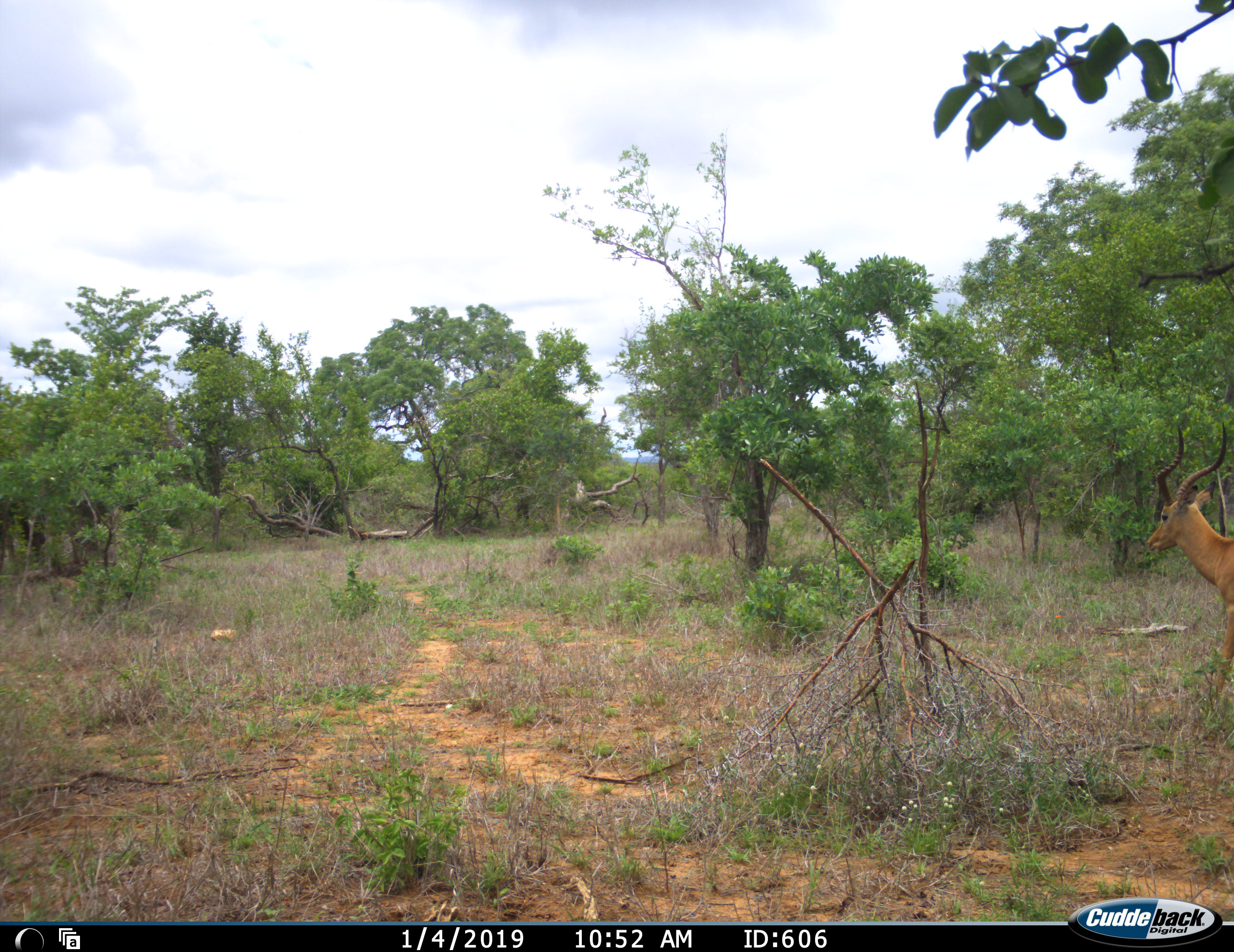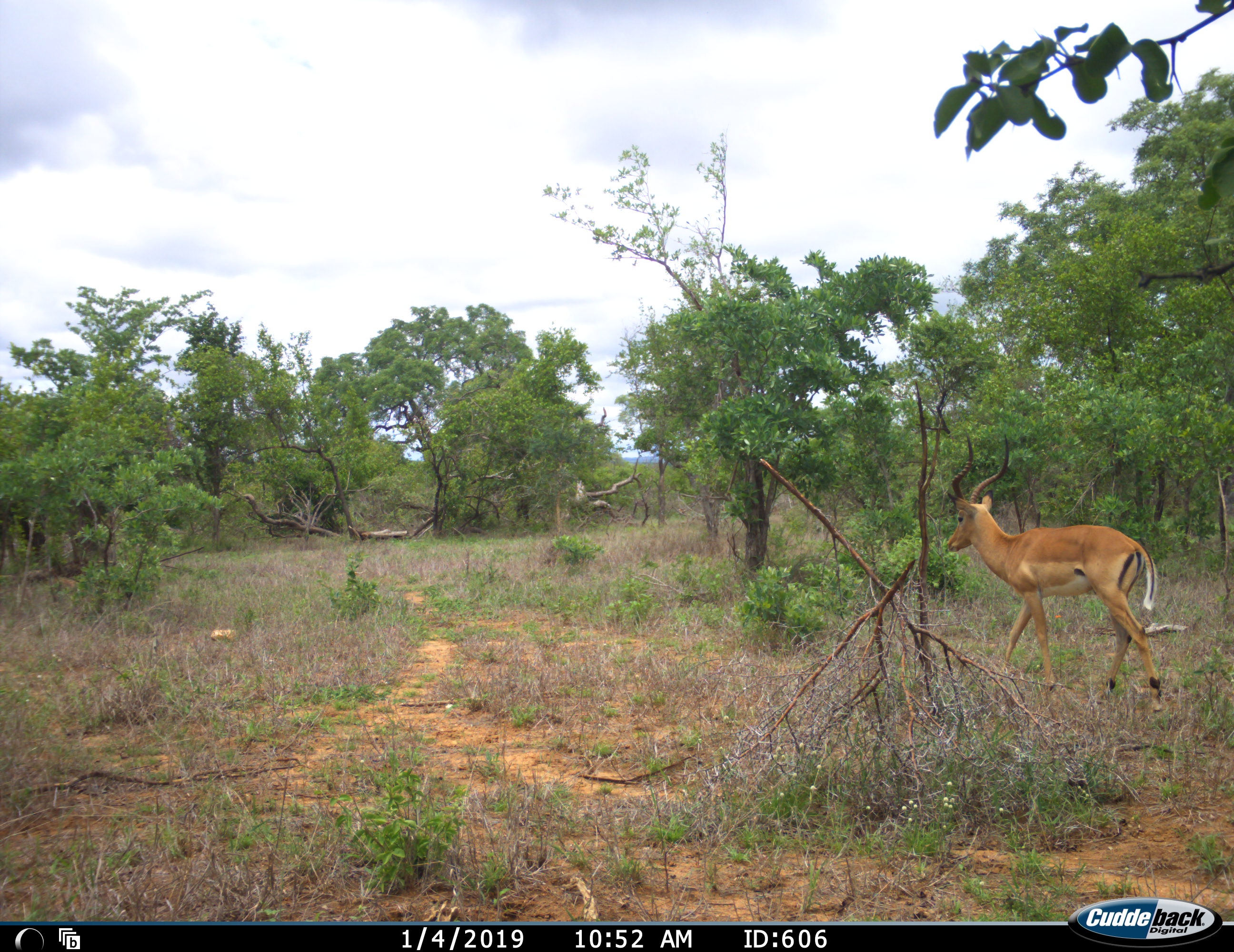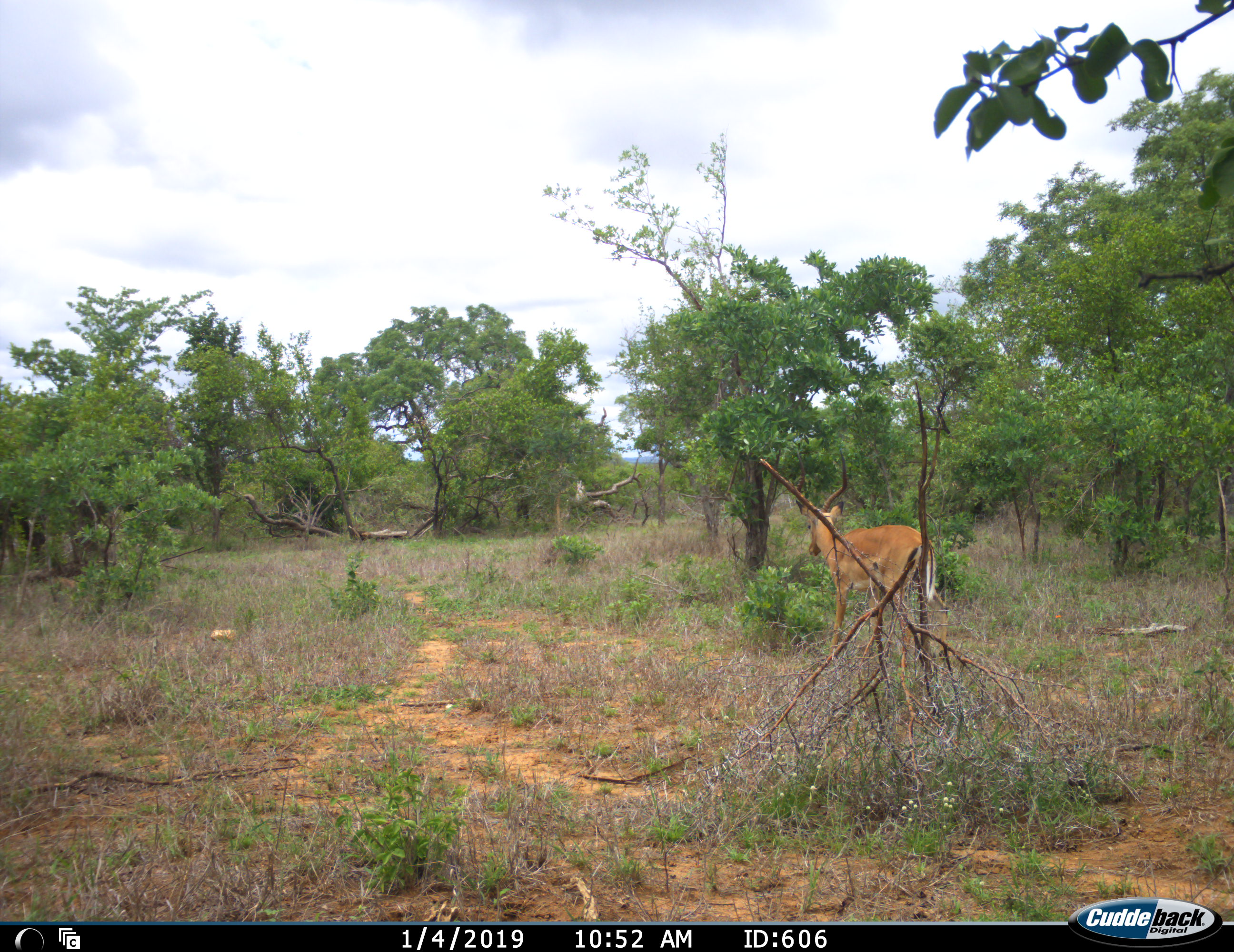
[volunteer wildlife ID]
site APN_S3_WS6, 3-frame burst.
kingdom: Animalia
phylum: Chordata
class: Mammalia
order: Artiodactyla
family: Bovidae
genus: Aepyceros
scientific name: Aepyceros melampus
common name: impala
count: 1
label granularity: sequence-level